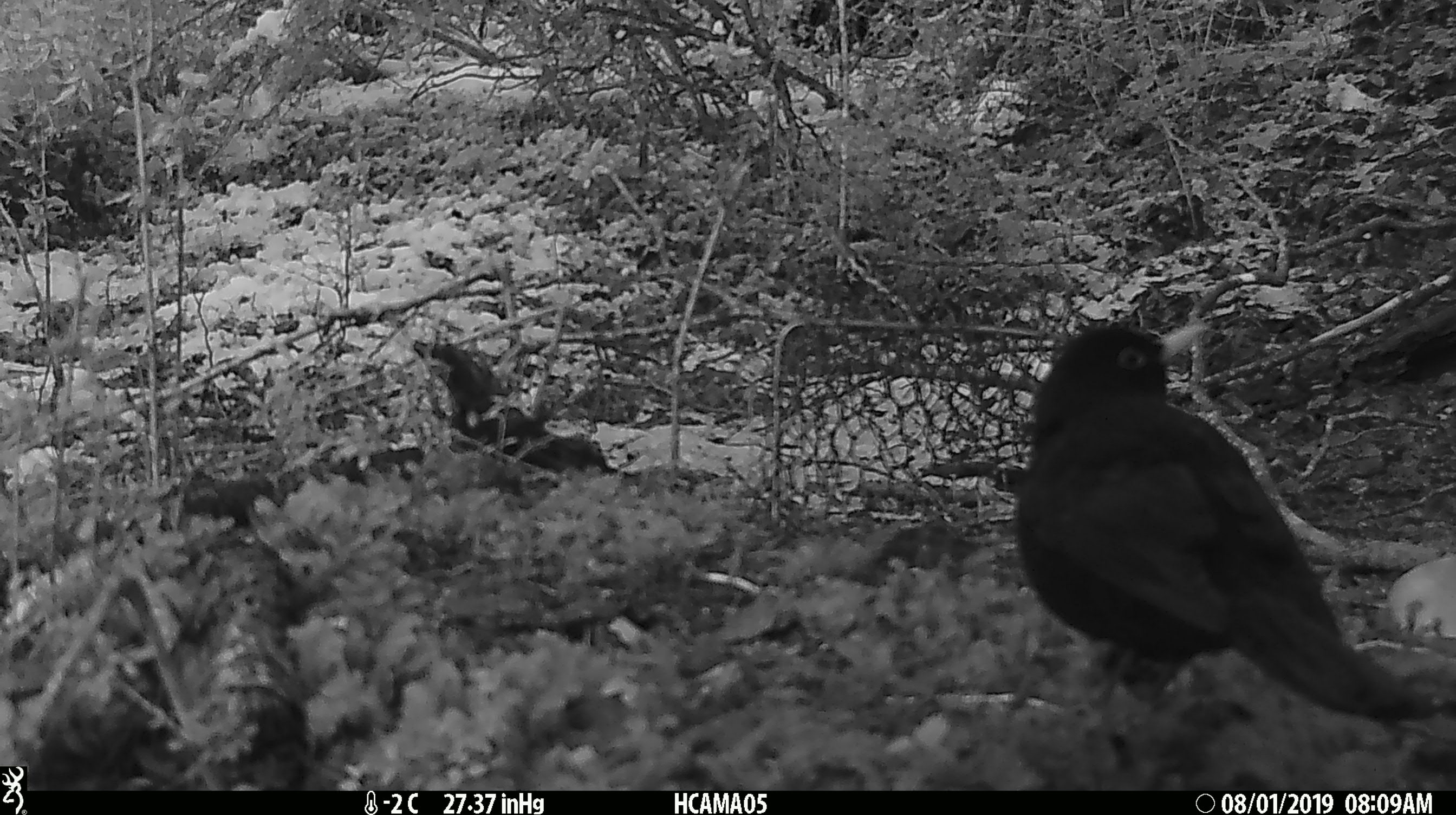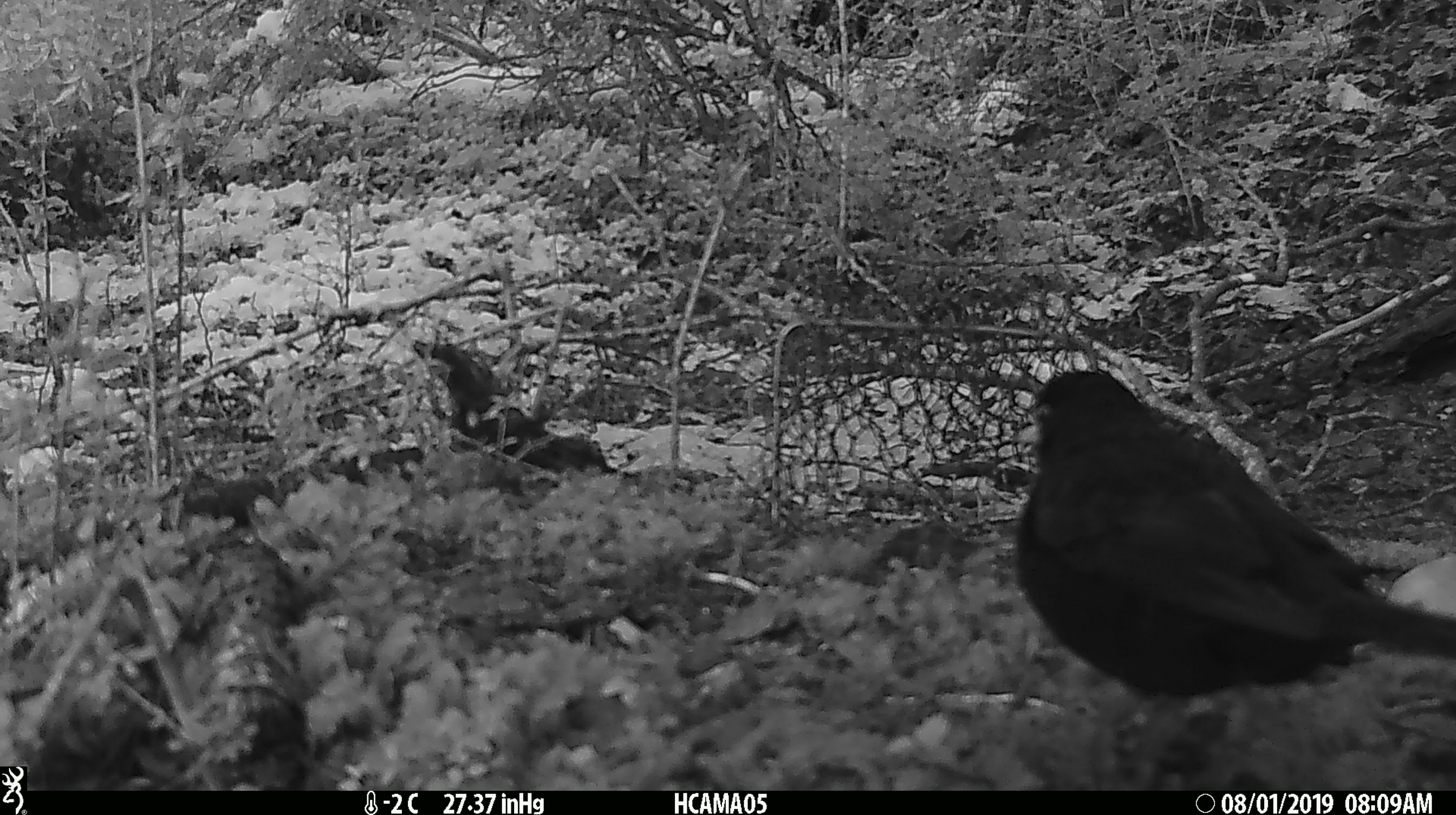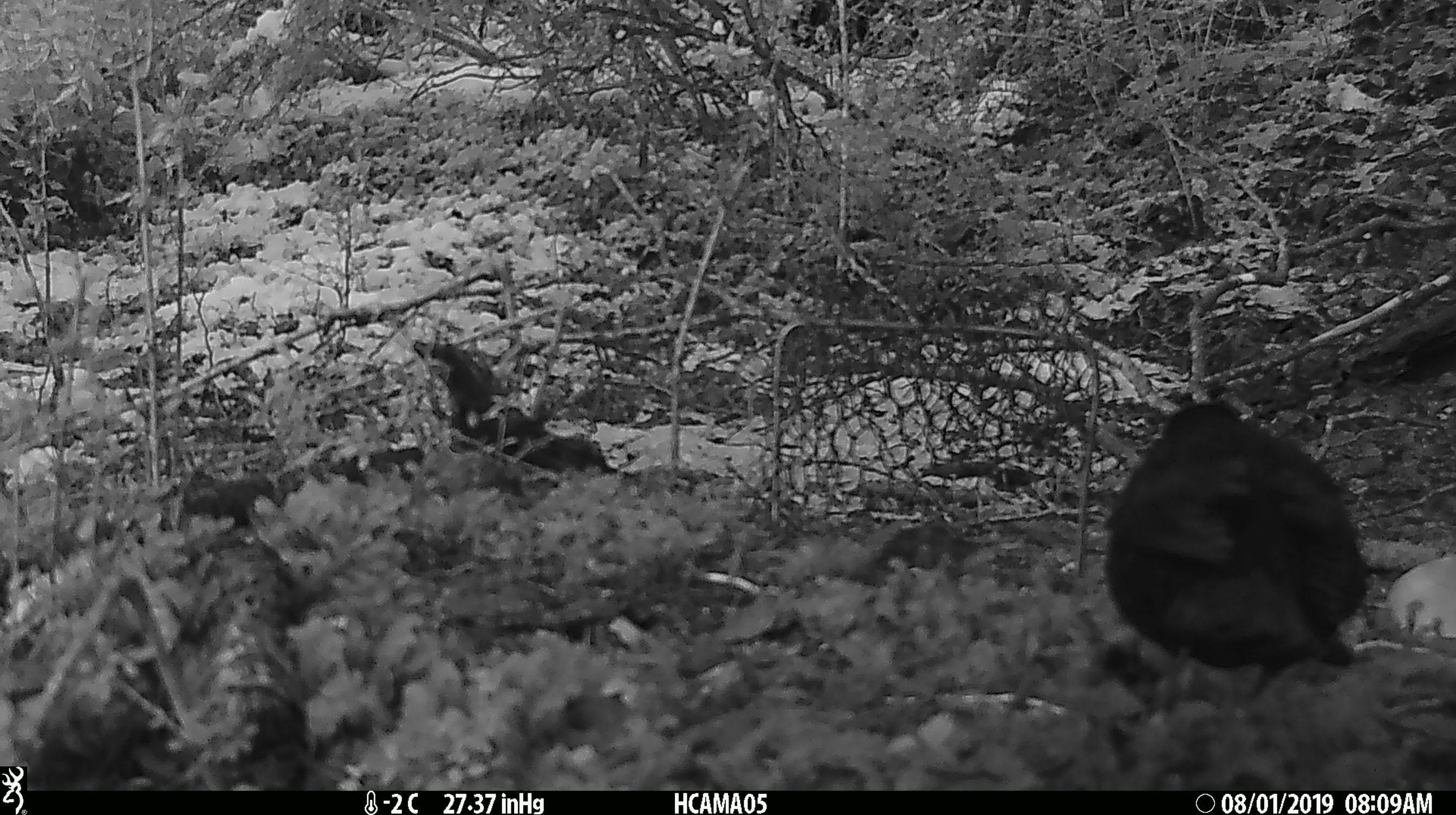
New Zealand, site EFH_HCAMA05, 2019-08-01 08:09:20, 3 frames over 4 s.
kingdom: Animalia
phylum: Chordata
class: Aves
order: Passeriformes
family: Turdidae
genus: Turdus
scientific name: Turdus merula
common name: eurasian blackbird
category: blackbird